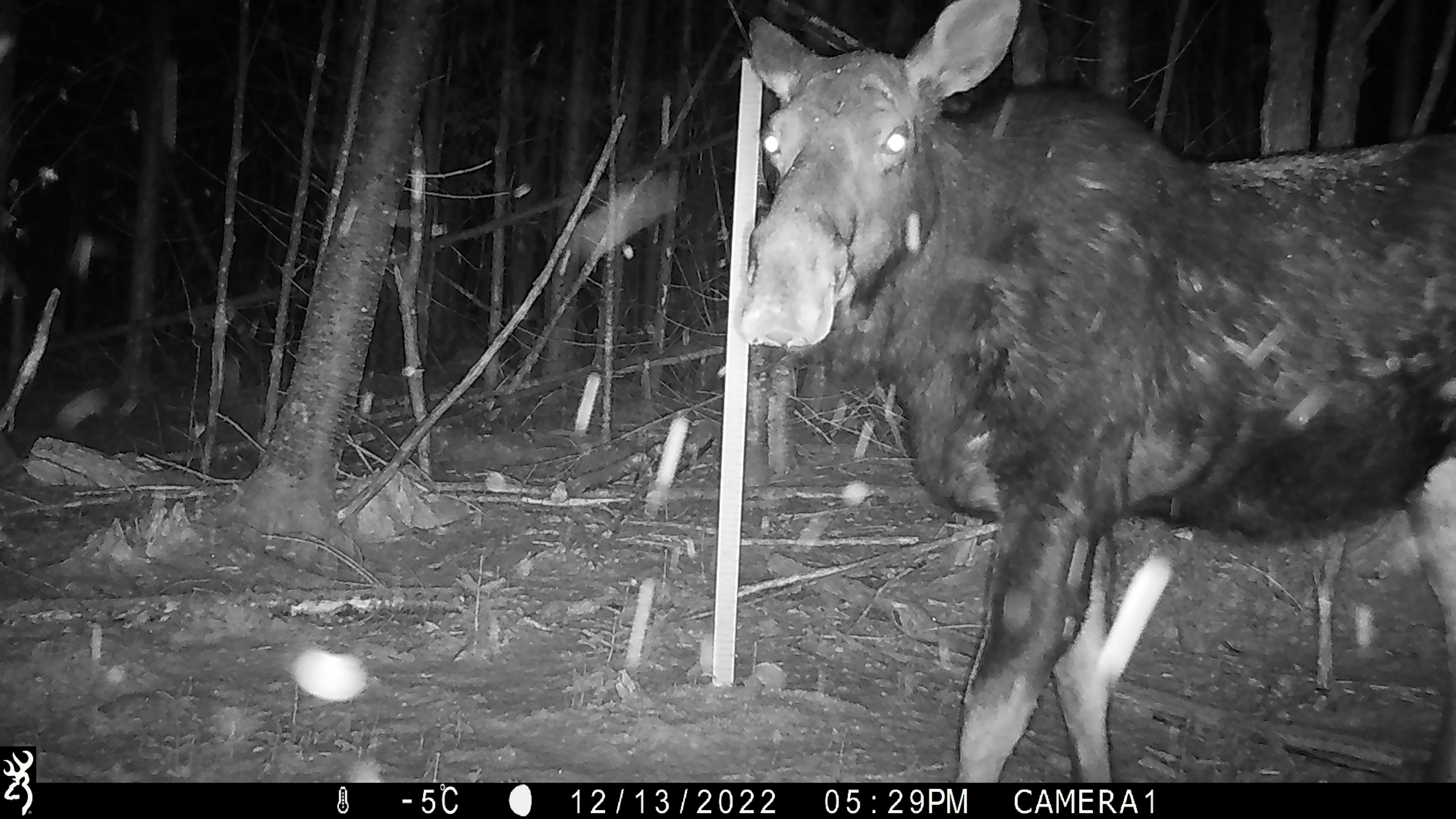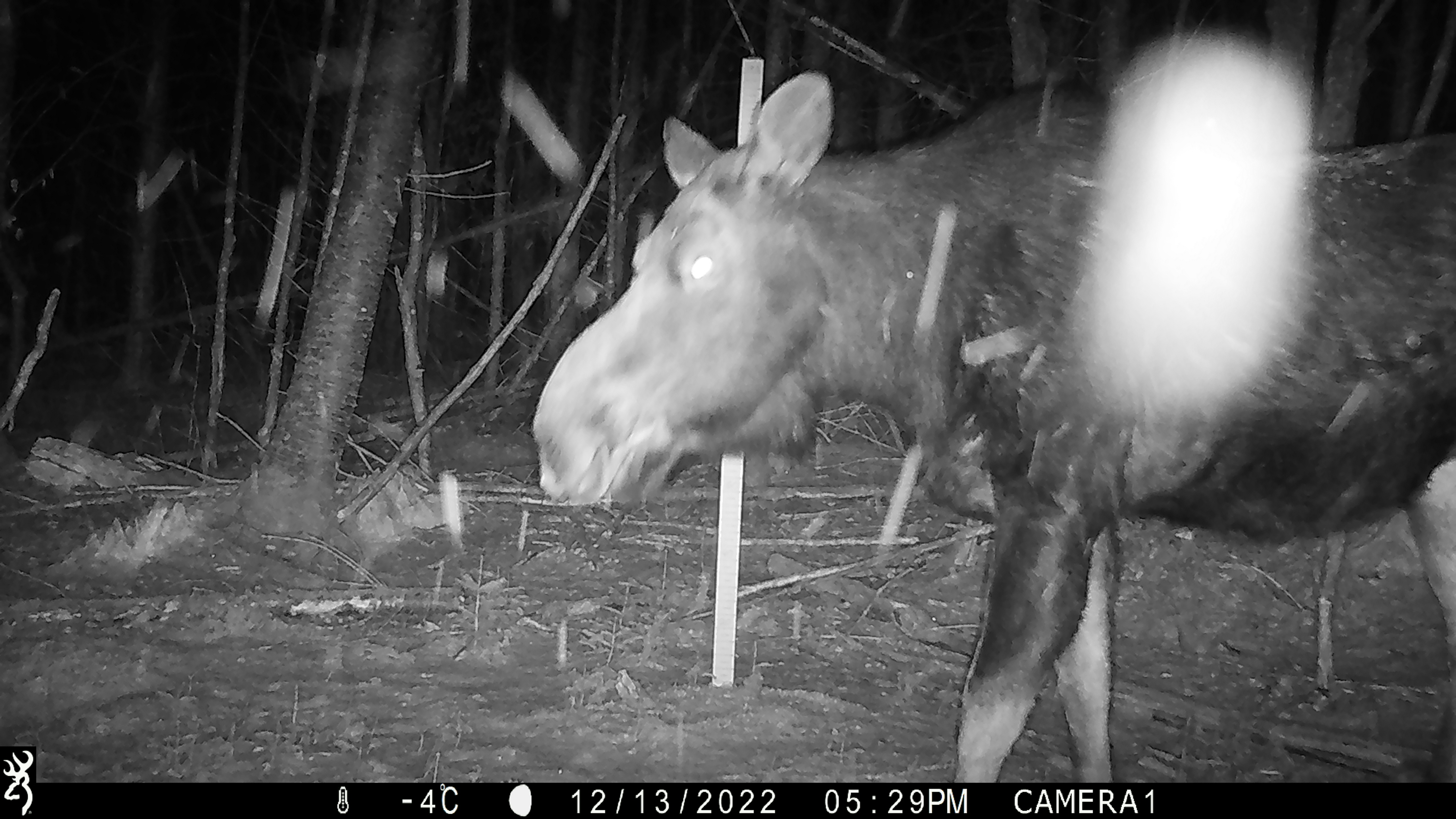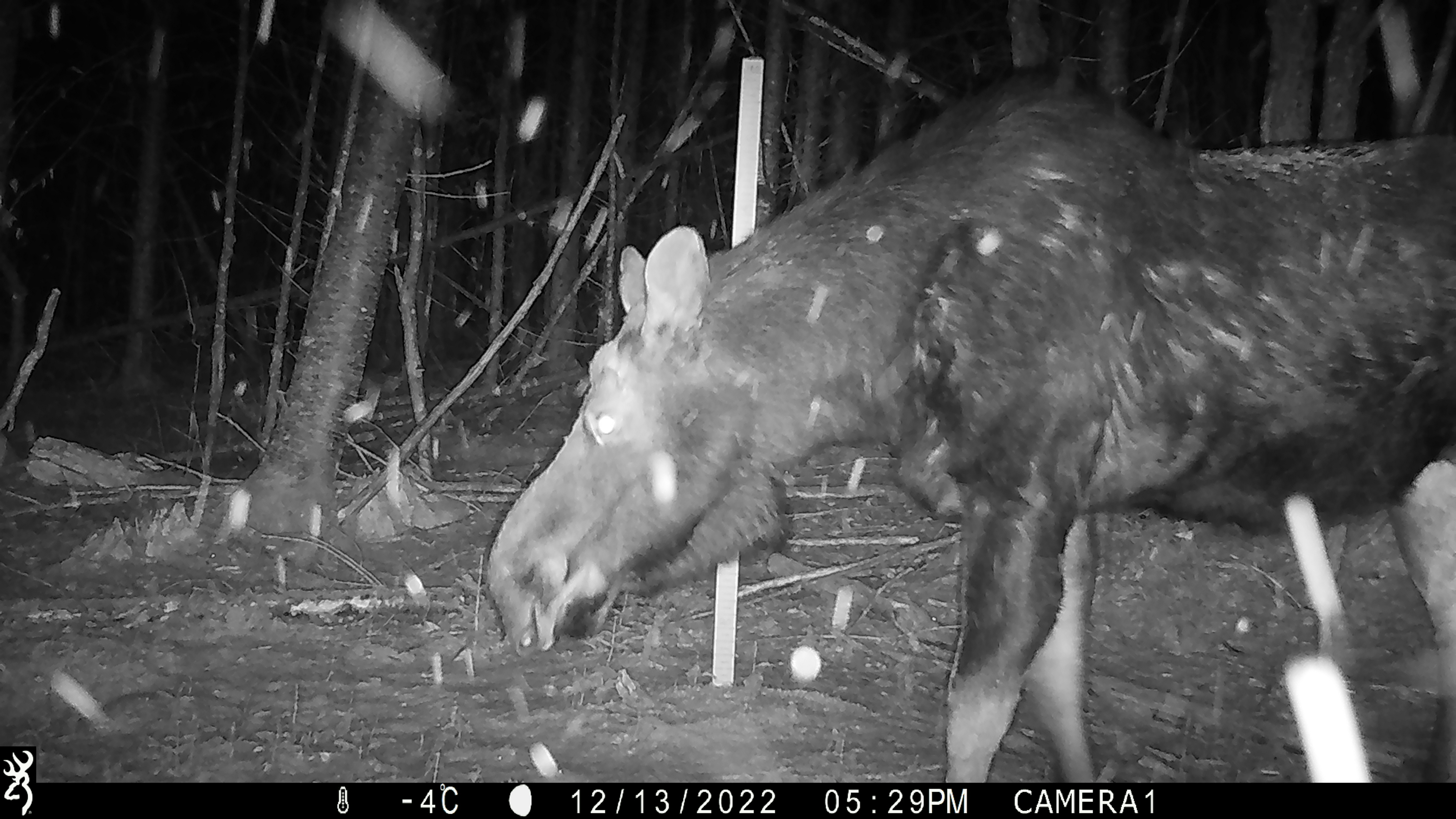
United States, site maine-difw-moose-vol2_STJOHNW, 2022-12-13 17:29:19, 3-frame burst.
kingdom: Animalia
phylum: Chordata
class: Mammalia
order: Artiodactyla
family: Cervidae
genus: Alces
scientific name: Alces alces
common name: moose